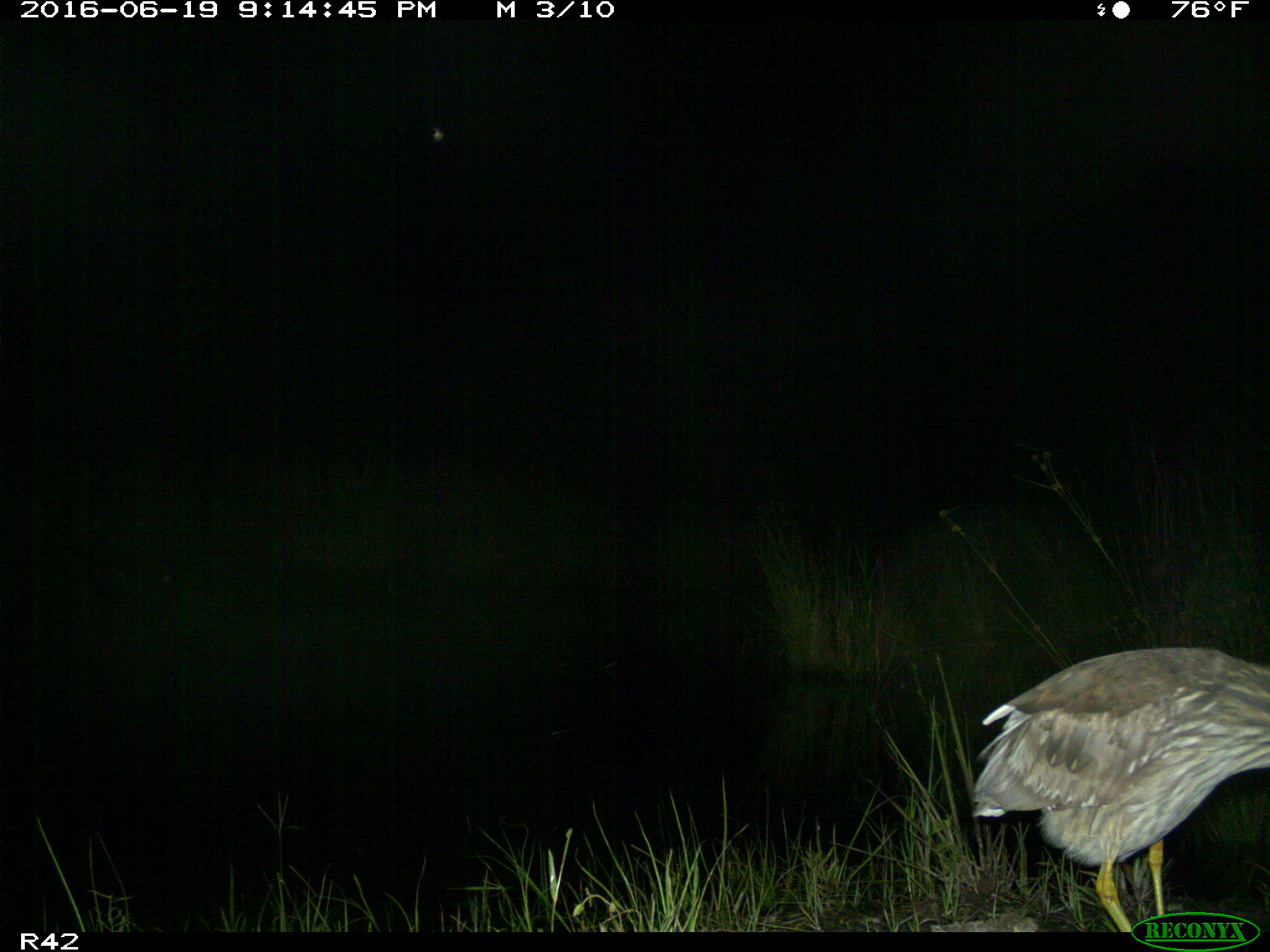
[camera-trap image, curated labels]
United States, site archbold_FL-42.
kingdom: Animalia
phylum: Chordata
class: Aves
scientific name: Aves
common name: birds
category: unidentified bird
Unidentified bird (birds) (Aves).